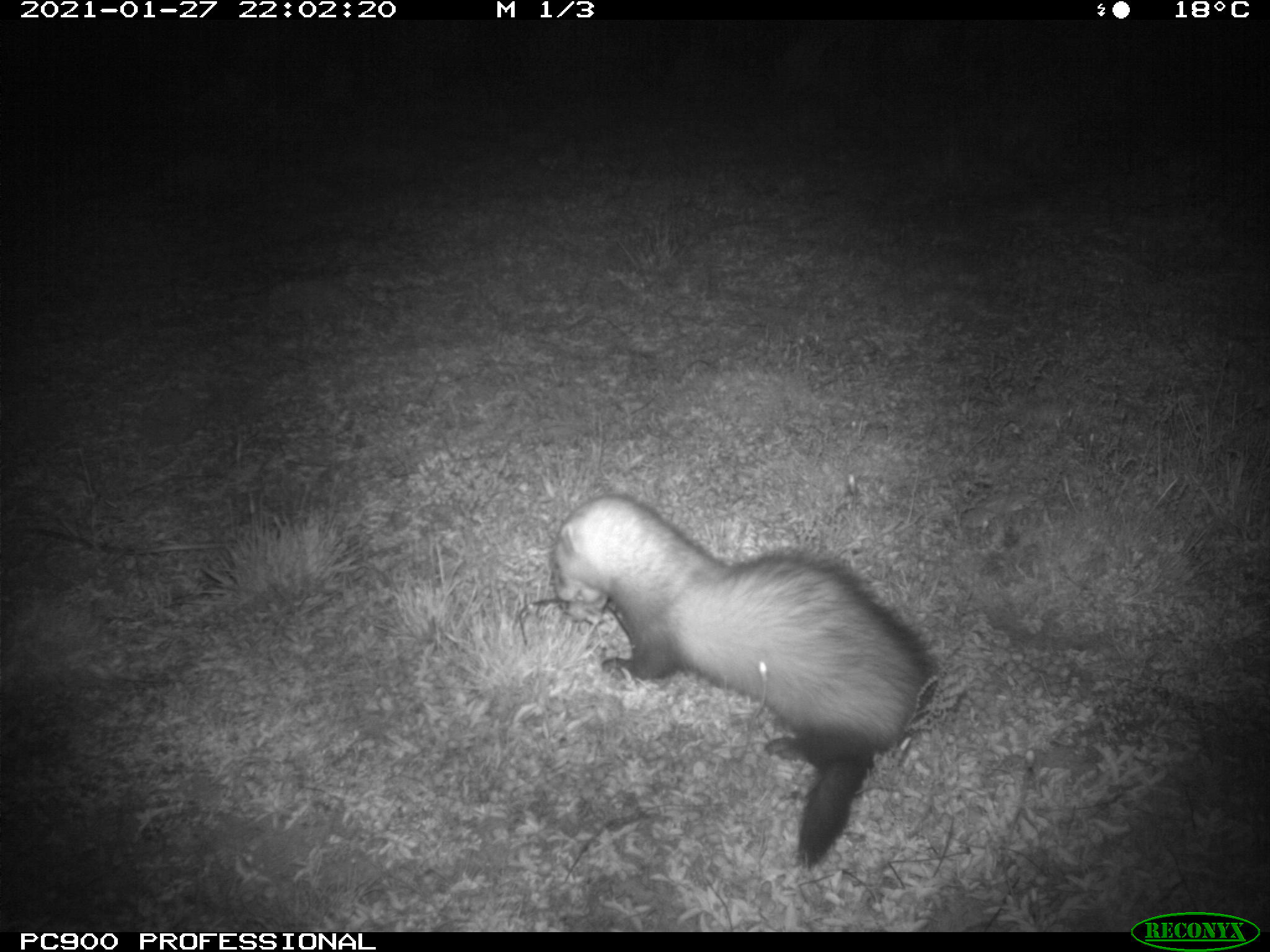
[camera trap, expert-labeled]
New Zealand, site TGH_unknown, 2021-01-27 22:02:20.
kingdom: Animalia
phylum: Chordata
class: Mammalia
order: Carnivora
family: Mustelidae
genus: Mustela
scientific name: Mustela furo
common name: ferret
Ferret (Mustela furo).